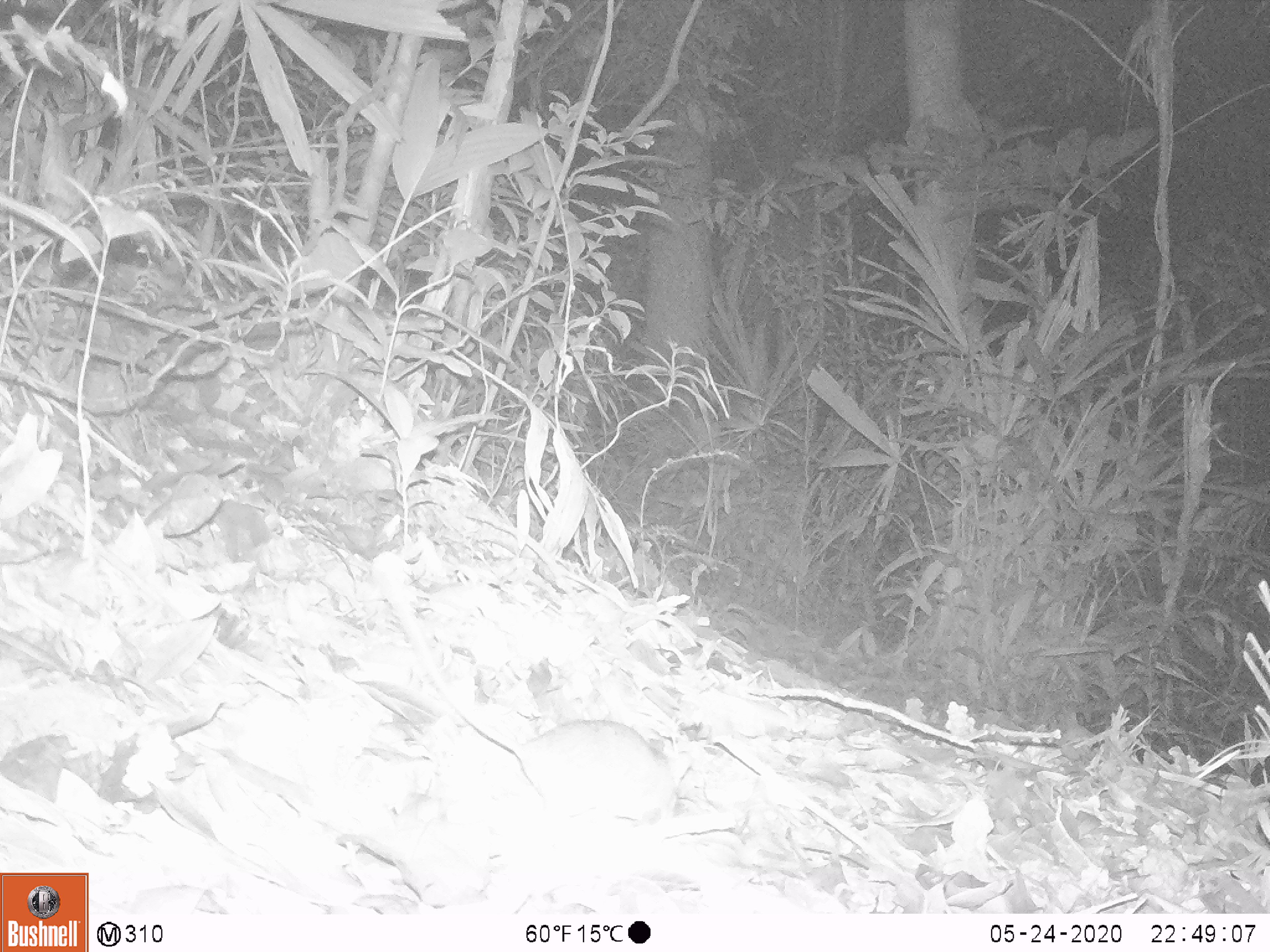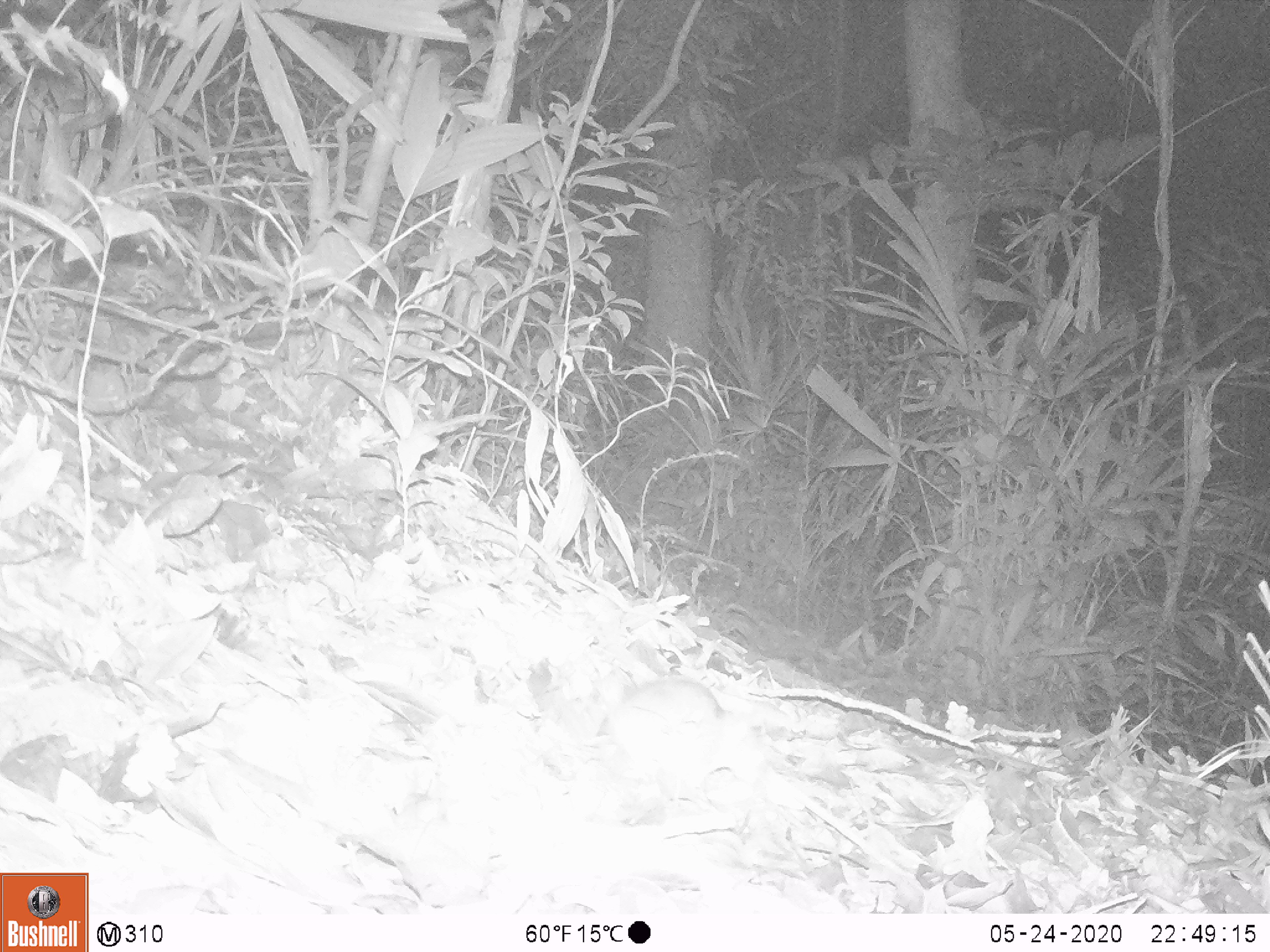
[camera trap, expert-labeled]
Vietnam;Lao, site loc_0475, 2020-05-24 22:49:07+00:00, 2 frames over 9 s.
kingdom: Animalia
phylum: Chordata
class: Mammalia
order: Rodentia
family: Muridae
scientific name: Muridae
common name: old-world mice and rats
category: unidentified murid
Unidentified murid (old-world mice and rats) (Muridae). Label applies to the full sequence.